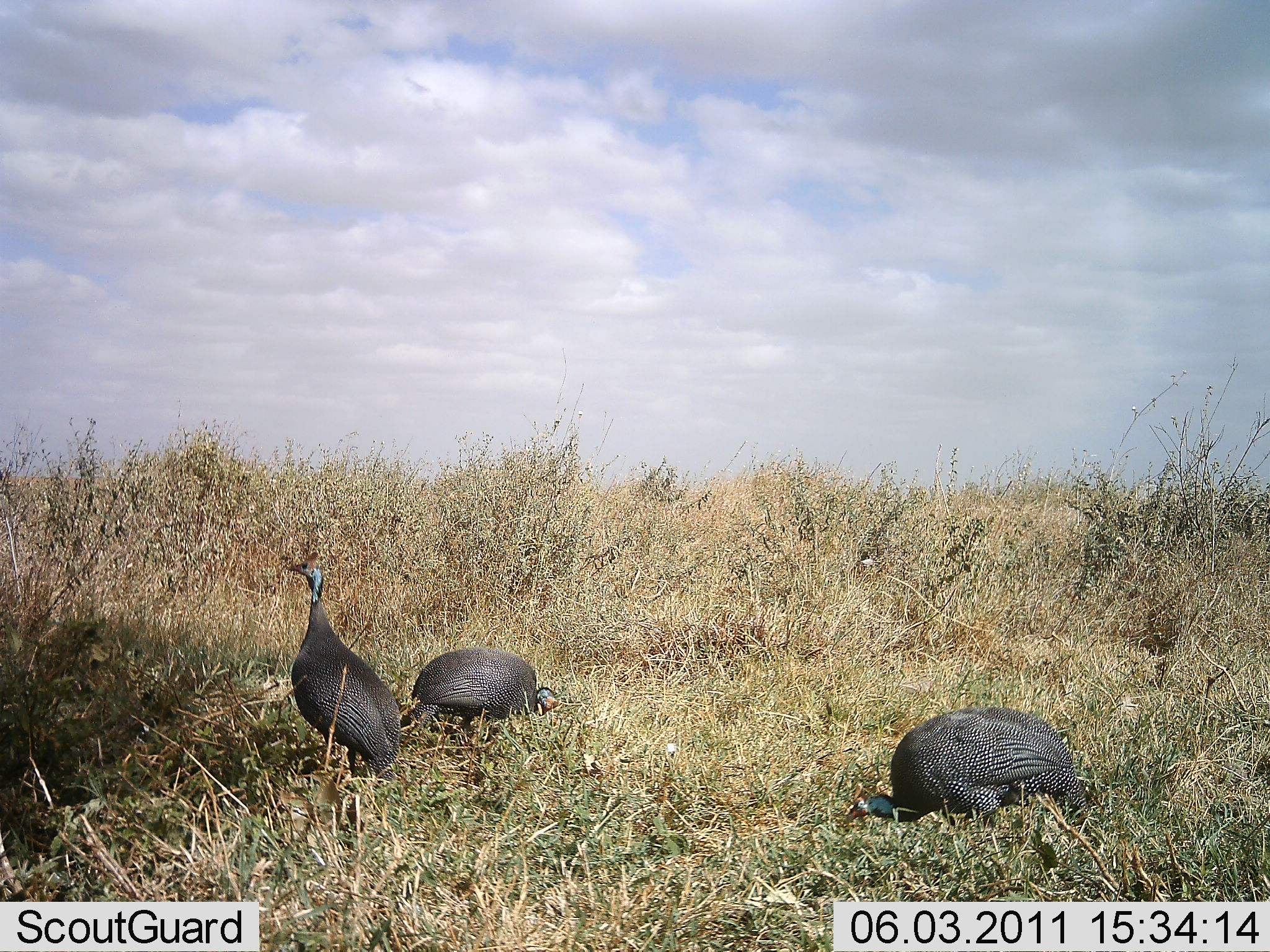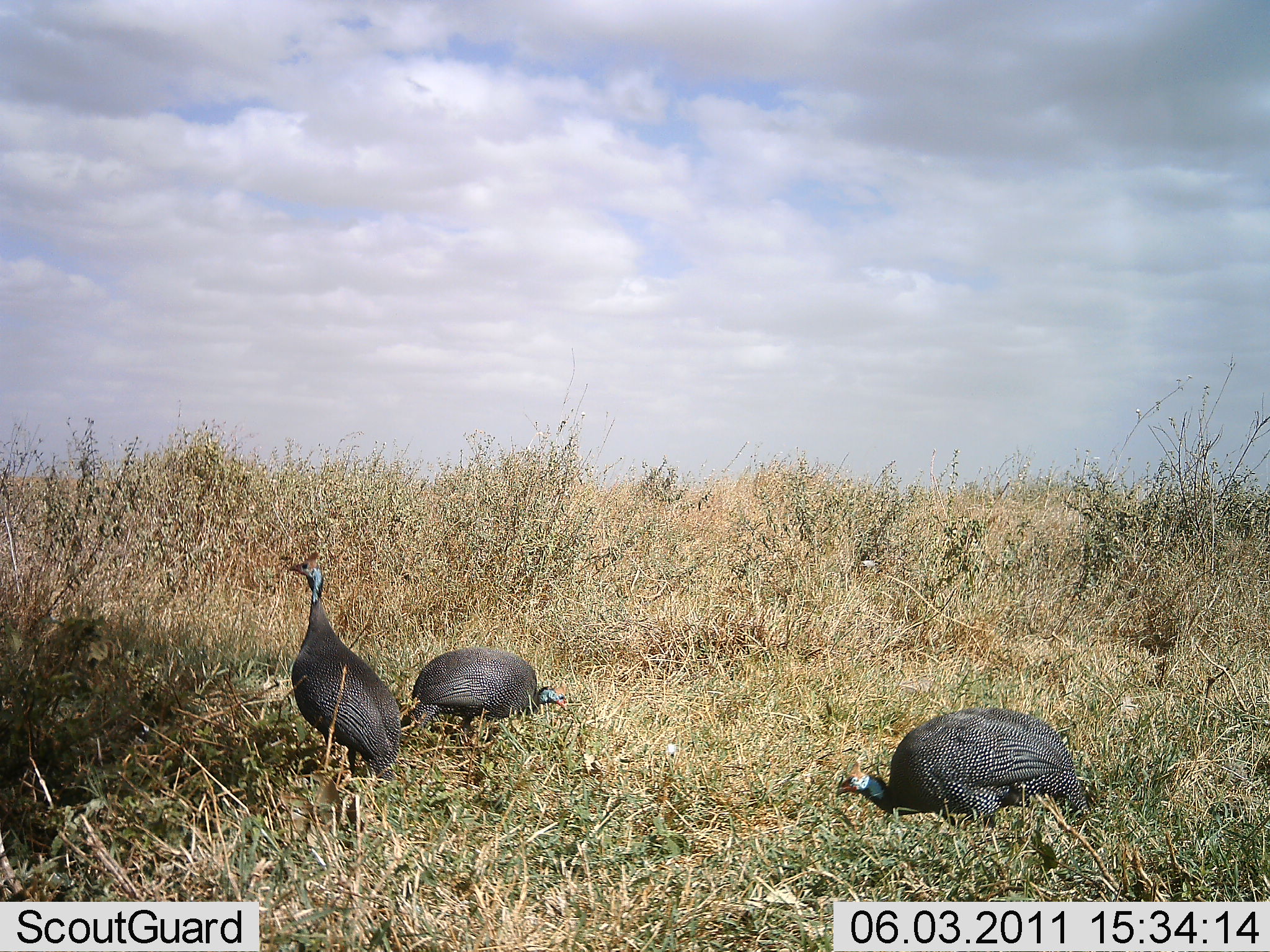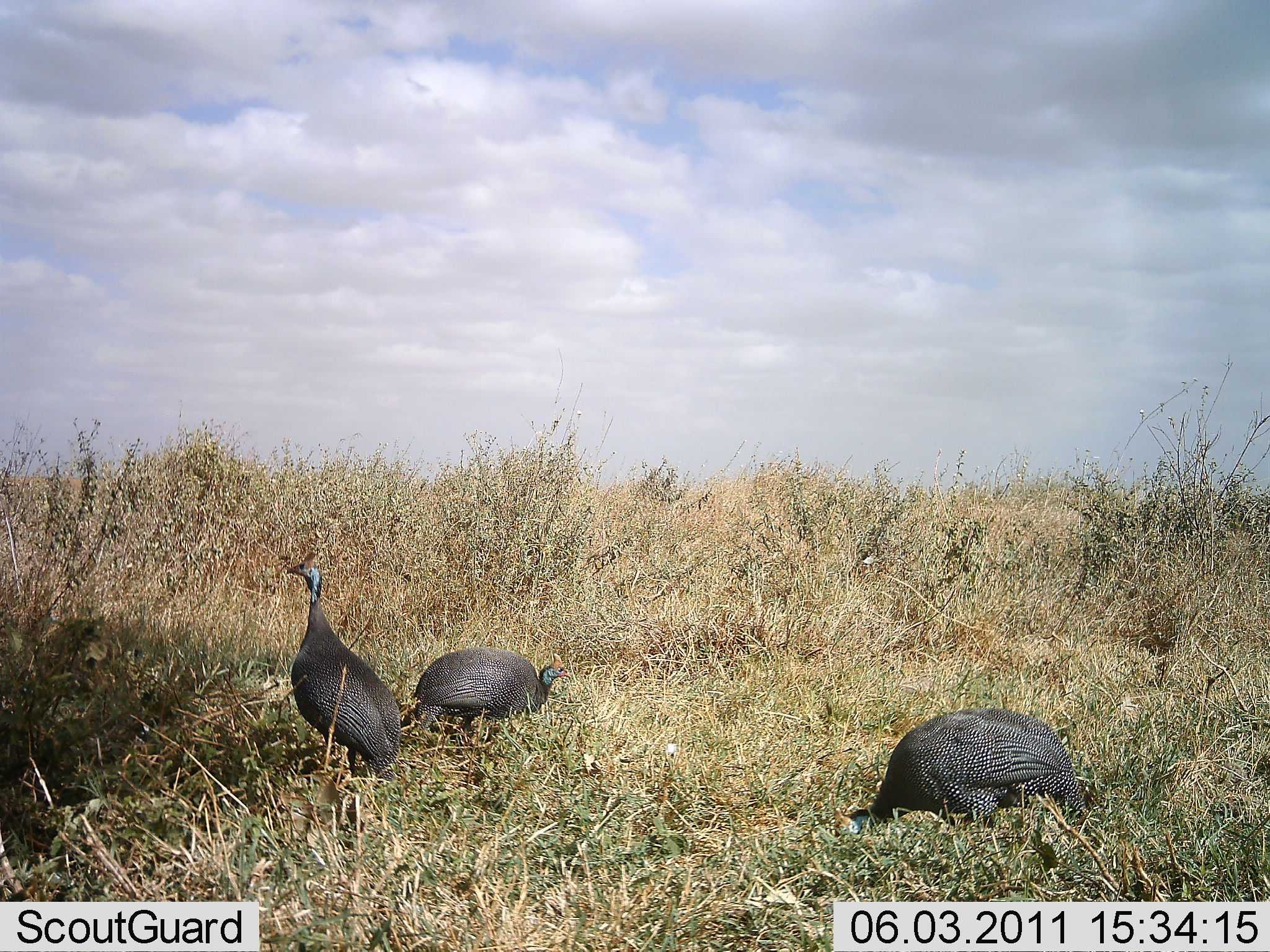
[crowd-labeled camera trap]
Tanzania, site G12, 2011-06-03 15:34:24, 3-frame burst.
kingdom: Animalia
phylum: Chordata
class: Aves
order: Galliformes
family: Numididae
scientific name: Numididae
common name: guinea fowl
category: guineafowl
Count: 3.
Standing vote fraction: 90%.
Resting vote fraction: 0%.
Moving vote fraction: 0%.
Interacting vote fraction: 0%.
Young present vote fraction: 0%.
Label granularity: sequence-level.